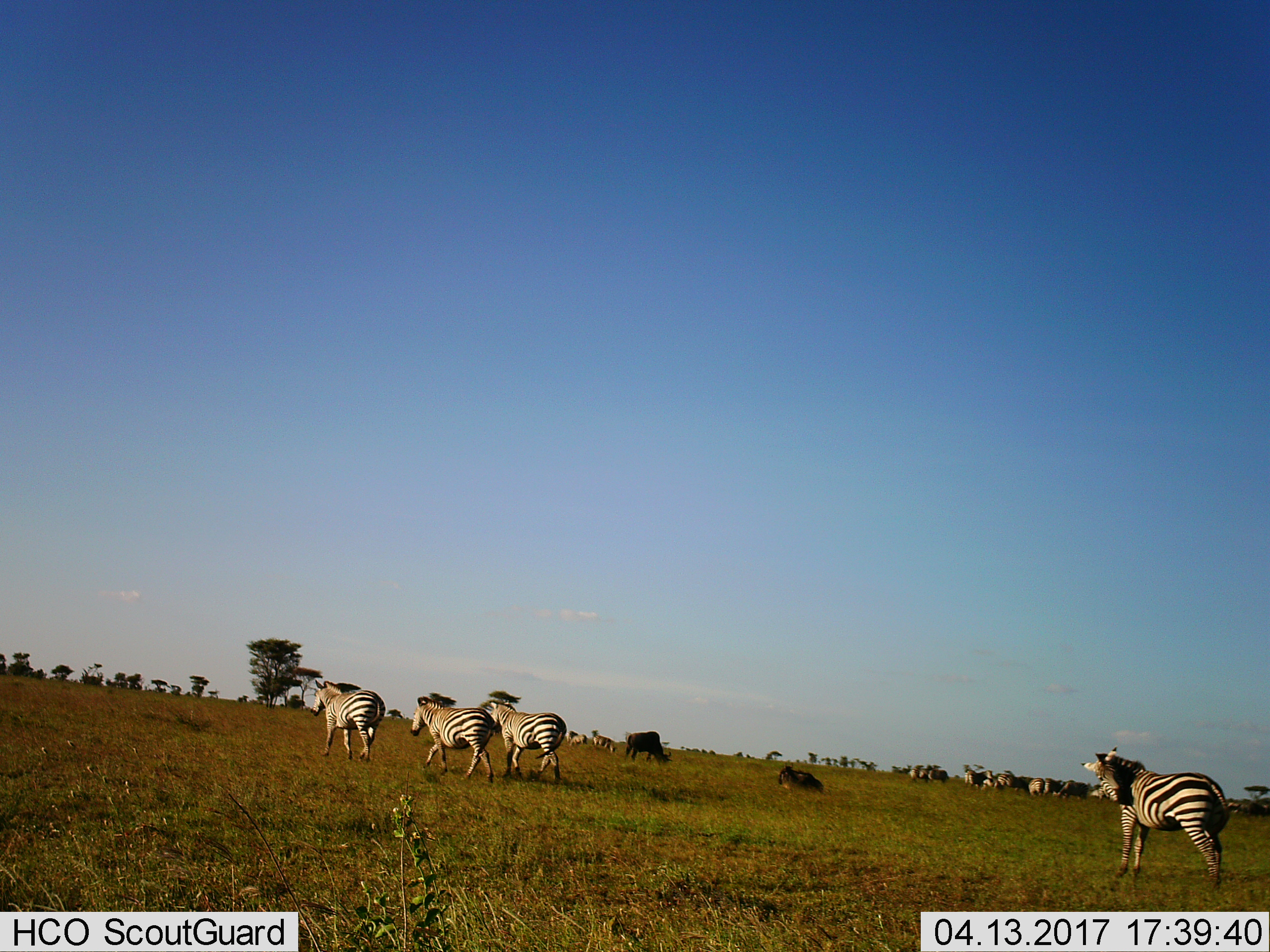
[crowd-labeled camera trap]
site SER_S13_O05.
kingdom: Animalia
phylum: Chordata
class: Mammalia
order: Perissodactyla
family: Equidae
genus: Equus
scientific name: Equus quagga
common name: plains zebra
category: zebraplains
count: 11-50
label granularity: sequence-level